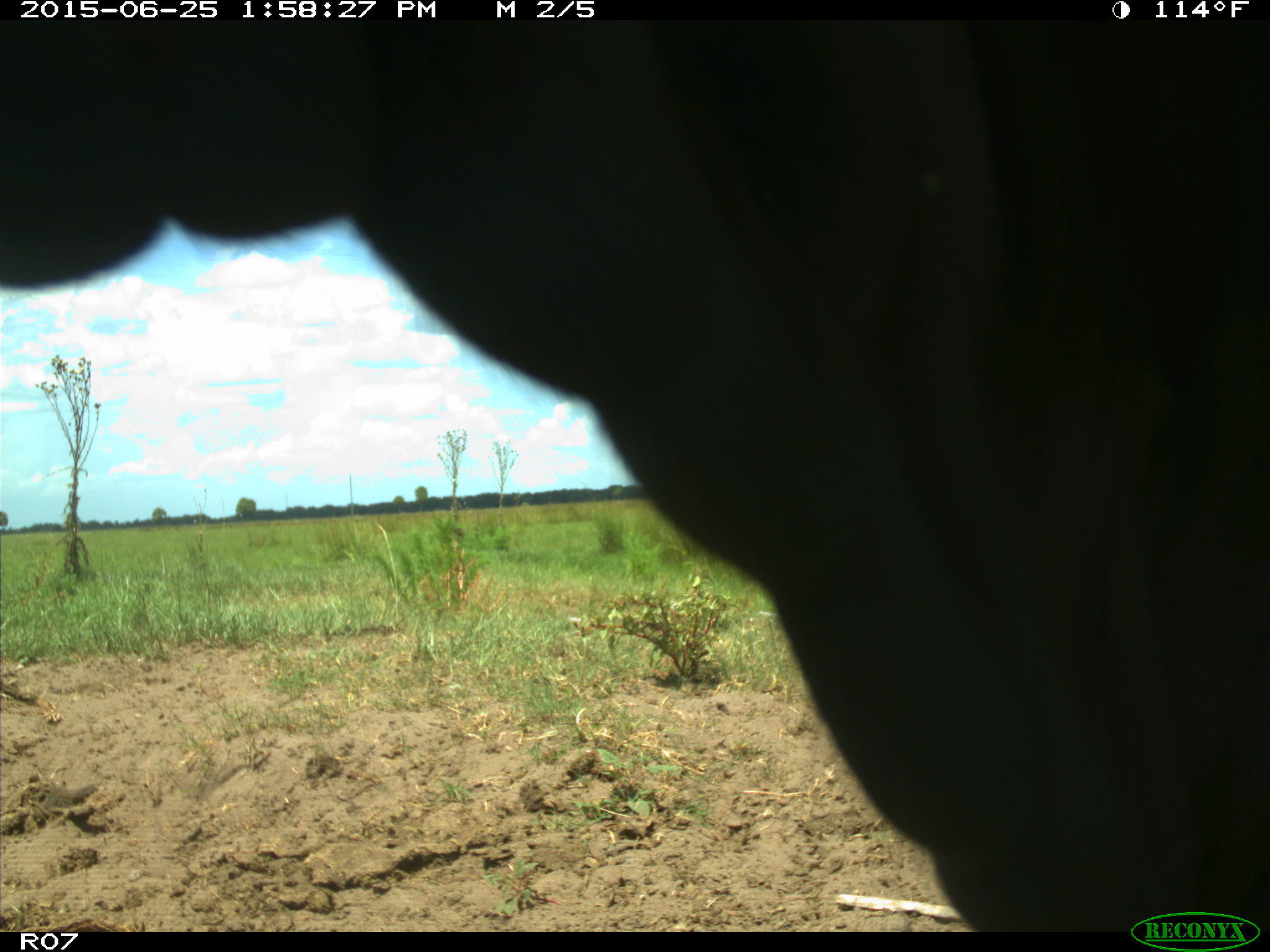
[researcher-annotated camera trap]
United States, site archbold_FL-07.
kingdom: Animalia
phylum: Chordata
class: Mammalia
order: Artiodactyla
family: Bovidae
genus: Bos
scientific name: Bos taurus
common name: domestic cow